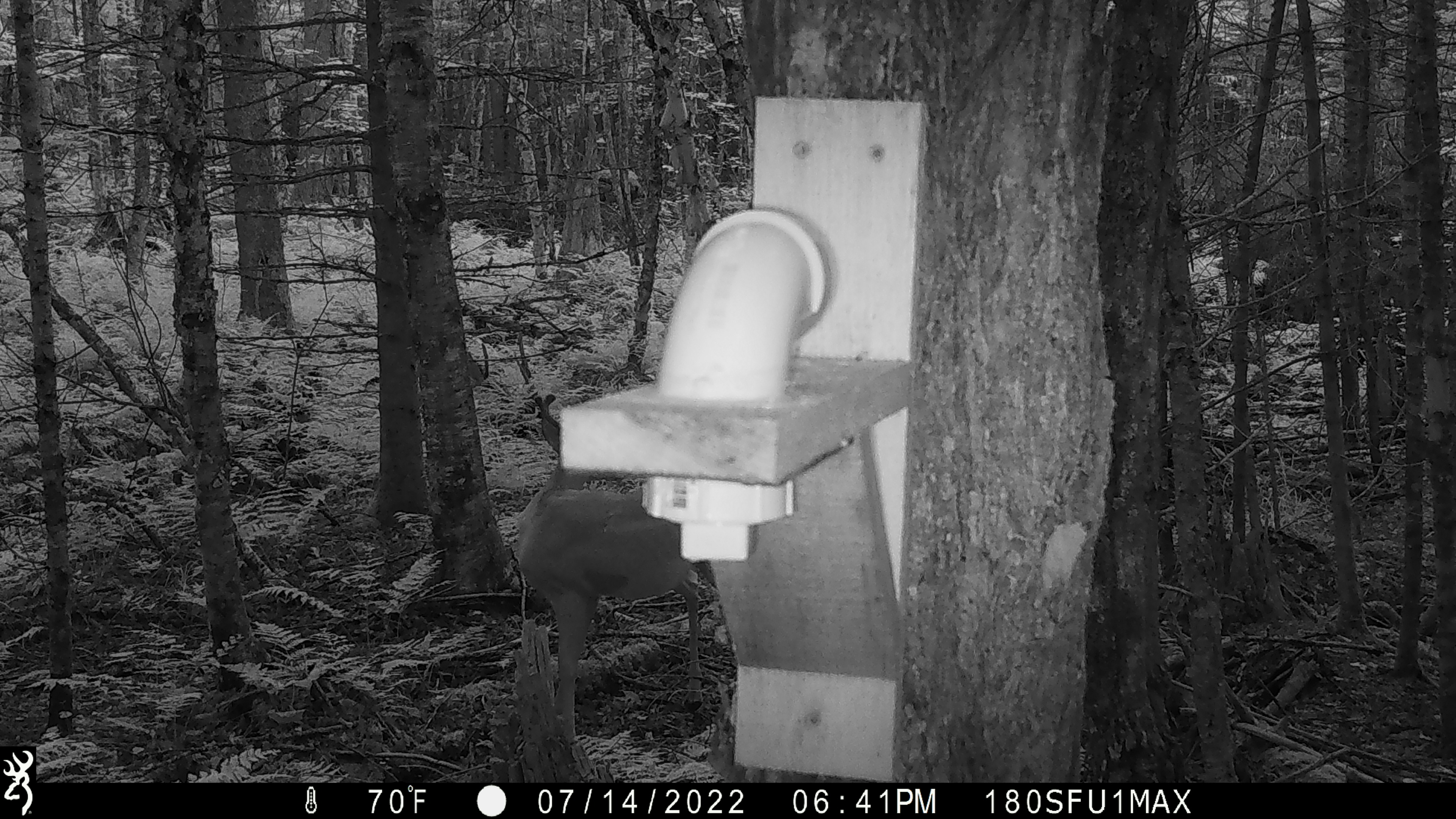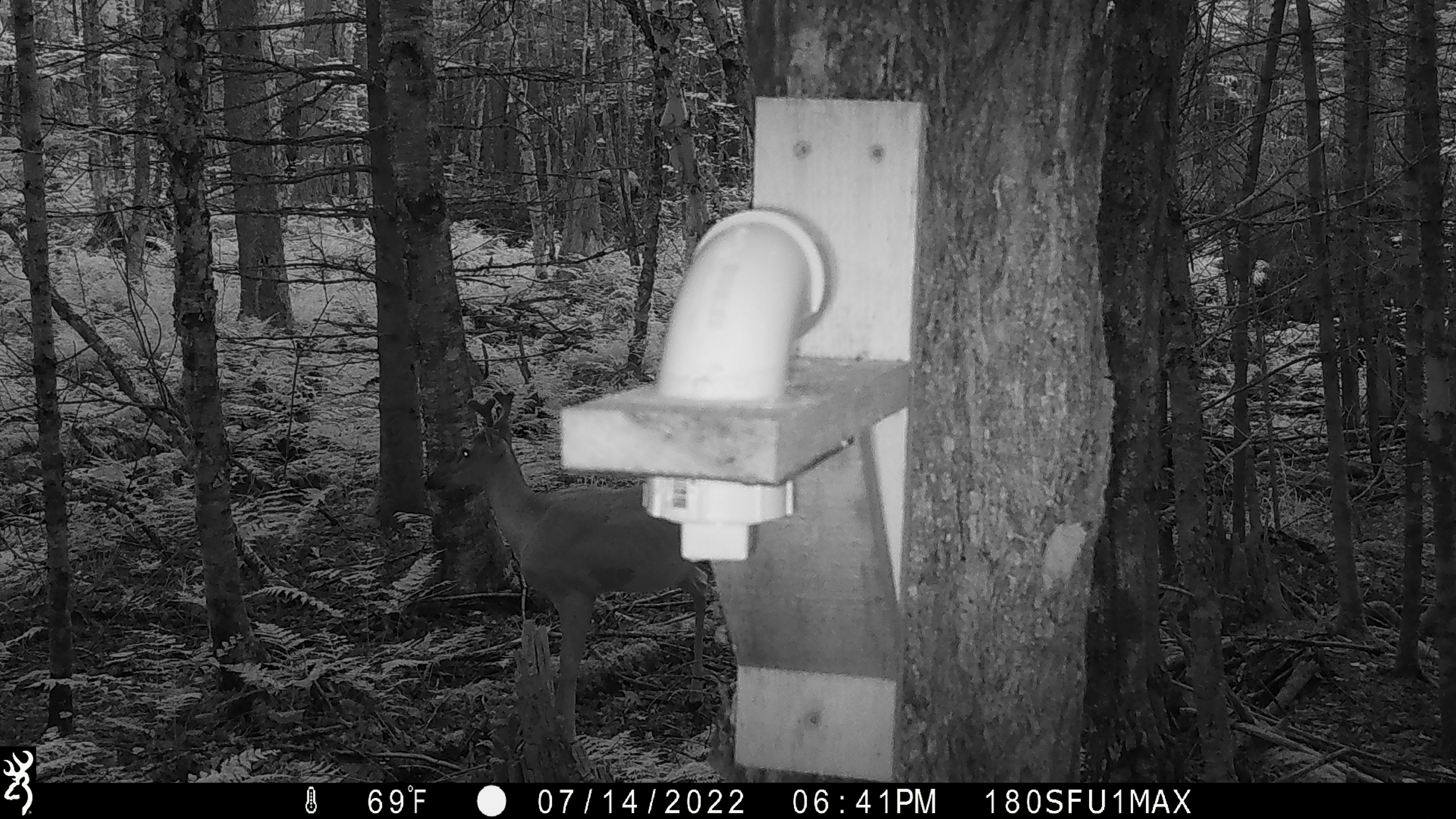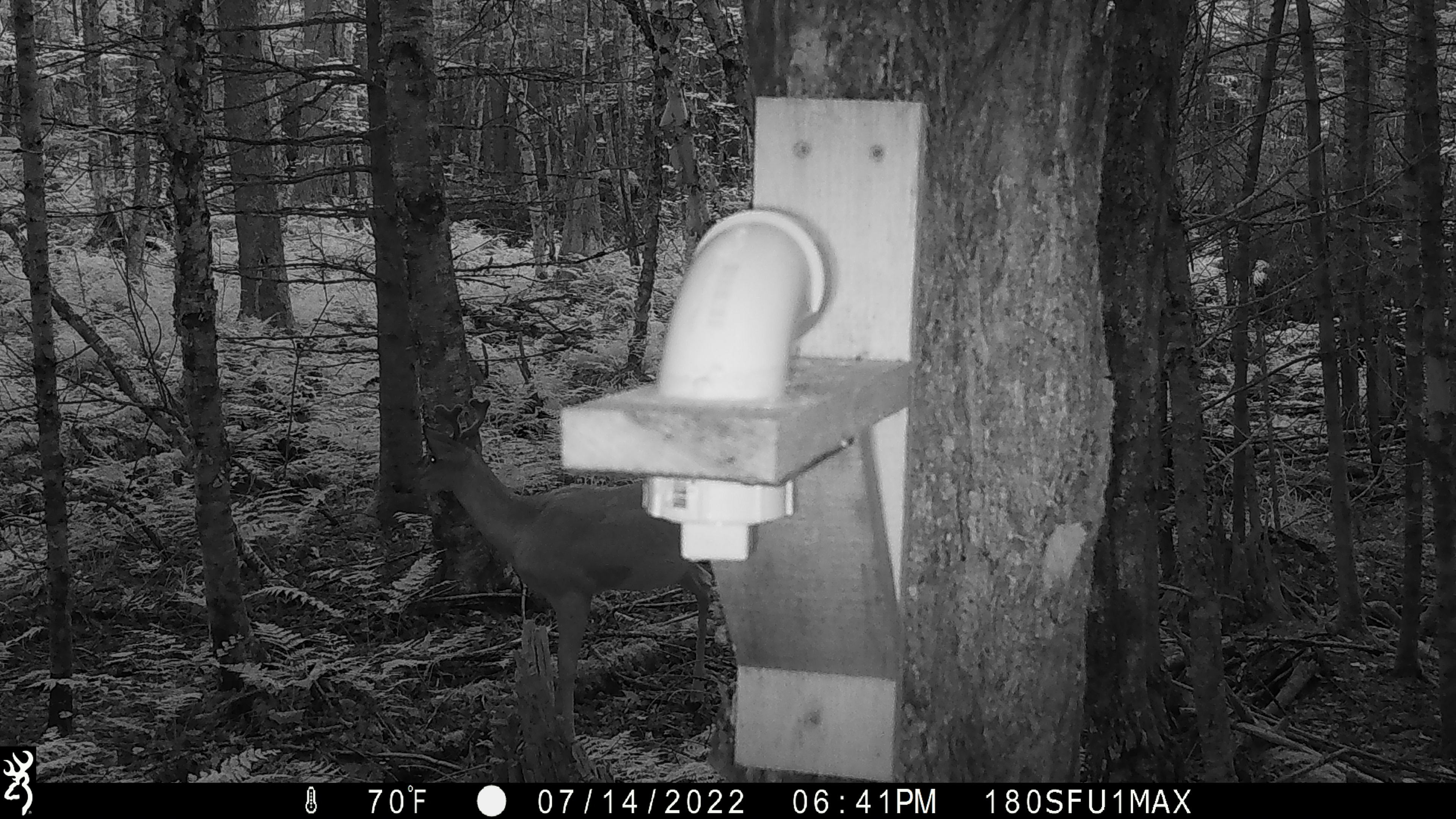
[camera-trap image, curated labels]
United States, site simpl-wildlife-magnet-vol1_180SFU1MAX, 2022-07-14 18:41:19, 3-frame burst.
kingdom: Animalia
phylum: Chordata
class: Mammalia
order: Artiodactyla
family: Cervidae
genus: Odocoileus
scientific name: Odocoileus virginianus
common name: white-tailed deer